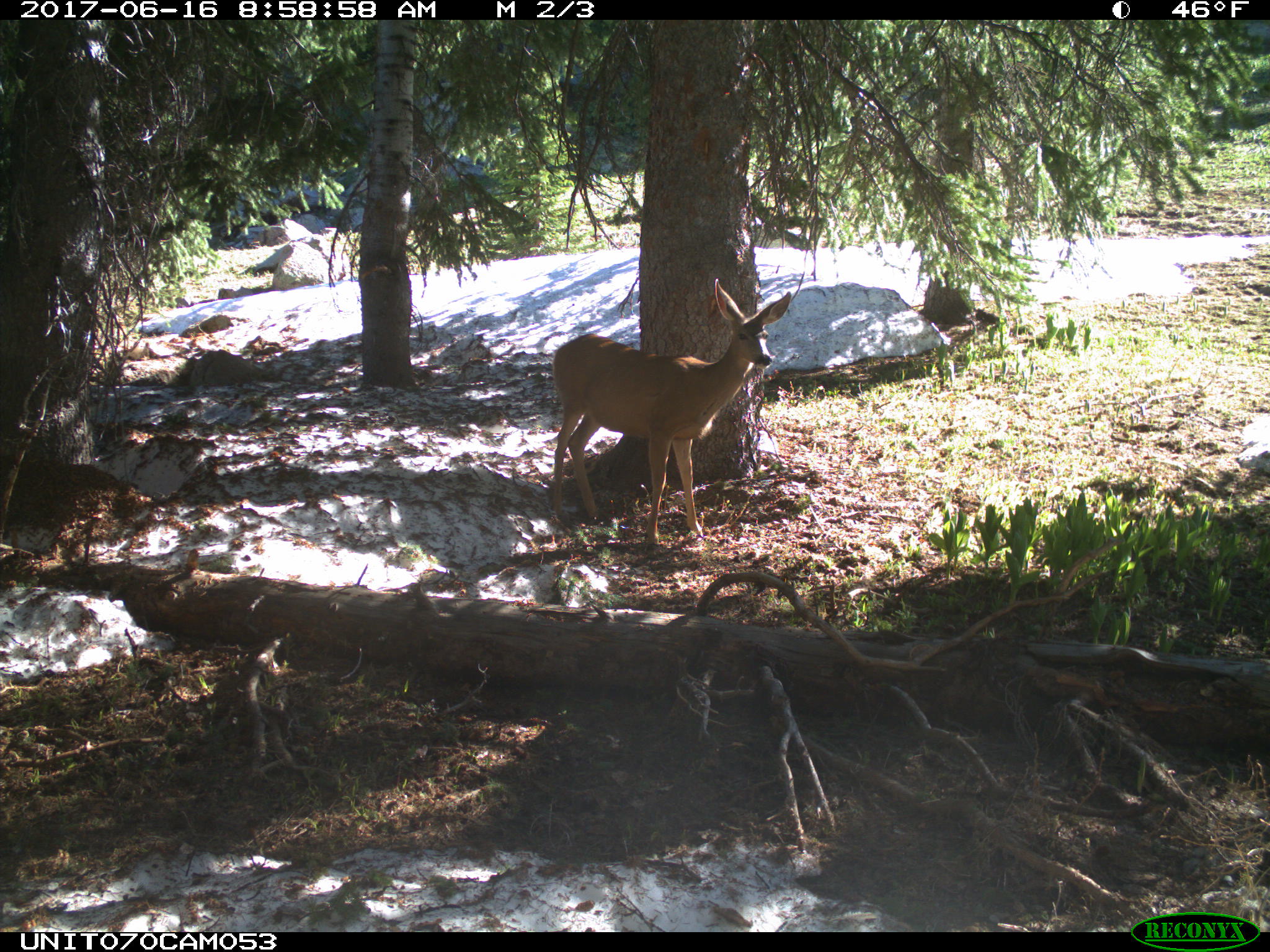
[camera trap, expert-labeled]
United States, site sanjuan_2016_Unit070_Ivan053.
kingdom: Animalia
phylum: Chordata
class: Mammalia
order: Artiodactyla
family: Cervidae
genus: Odocoileus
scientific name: Odocoileus hemionus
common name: mule deer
Odocoileus hemionus (mule deer).